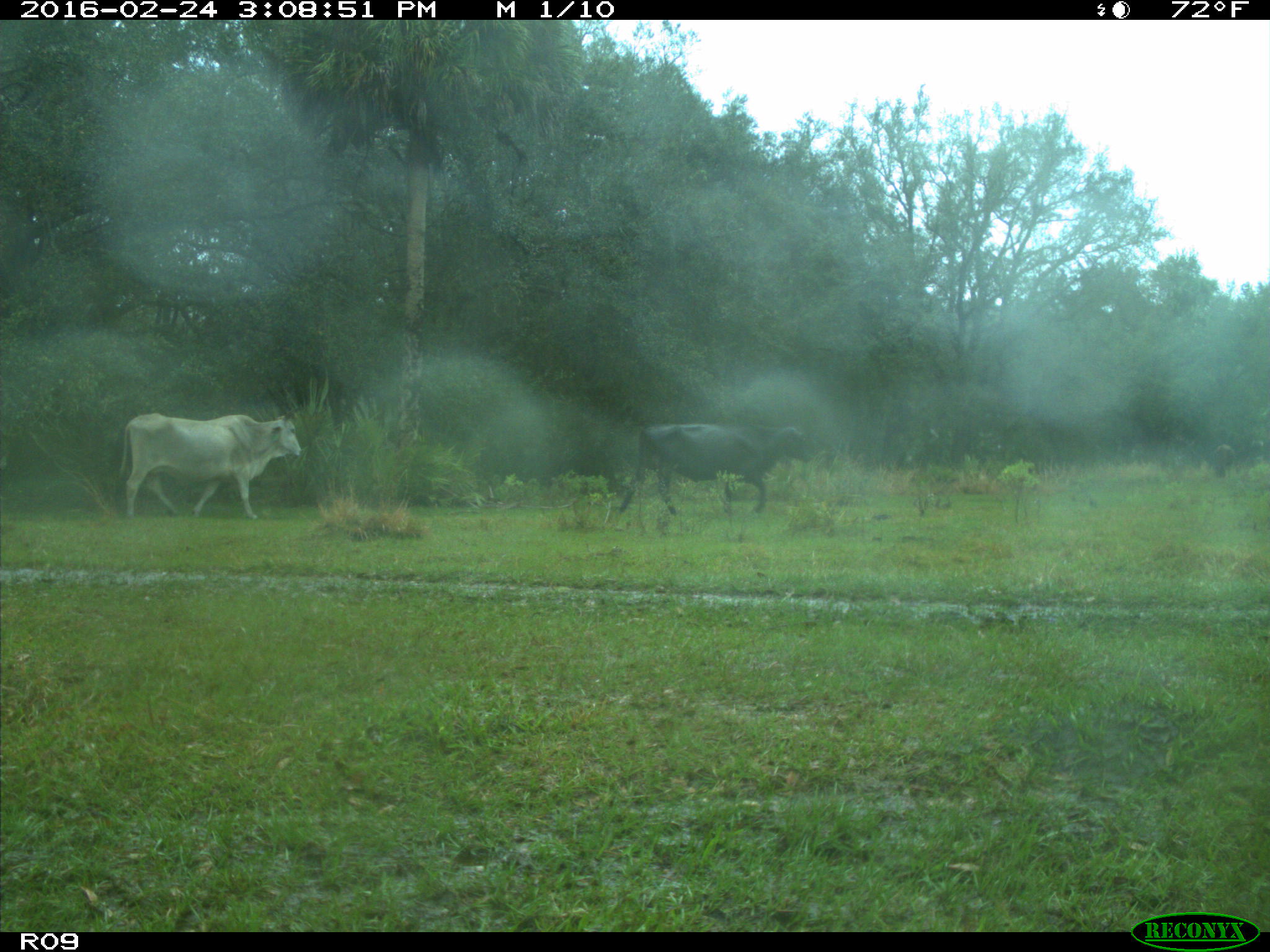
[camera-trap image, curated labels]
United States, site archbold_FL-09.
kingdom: Animalia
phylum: Chordata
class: Mammalia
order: Artiodactyla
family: Bovidae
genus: Bos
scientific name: Bos taurus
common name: domestic cow